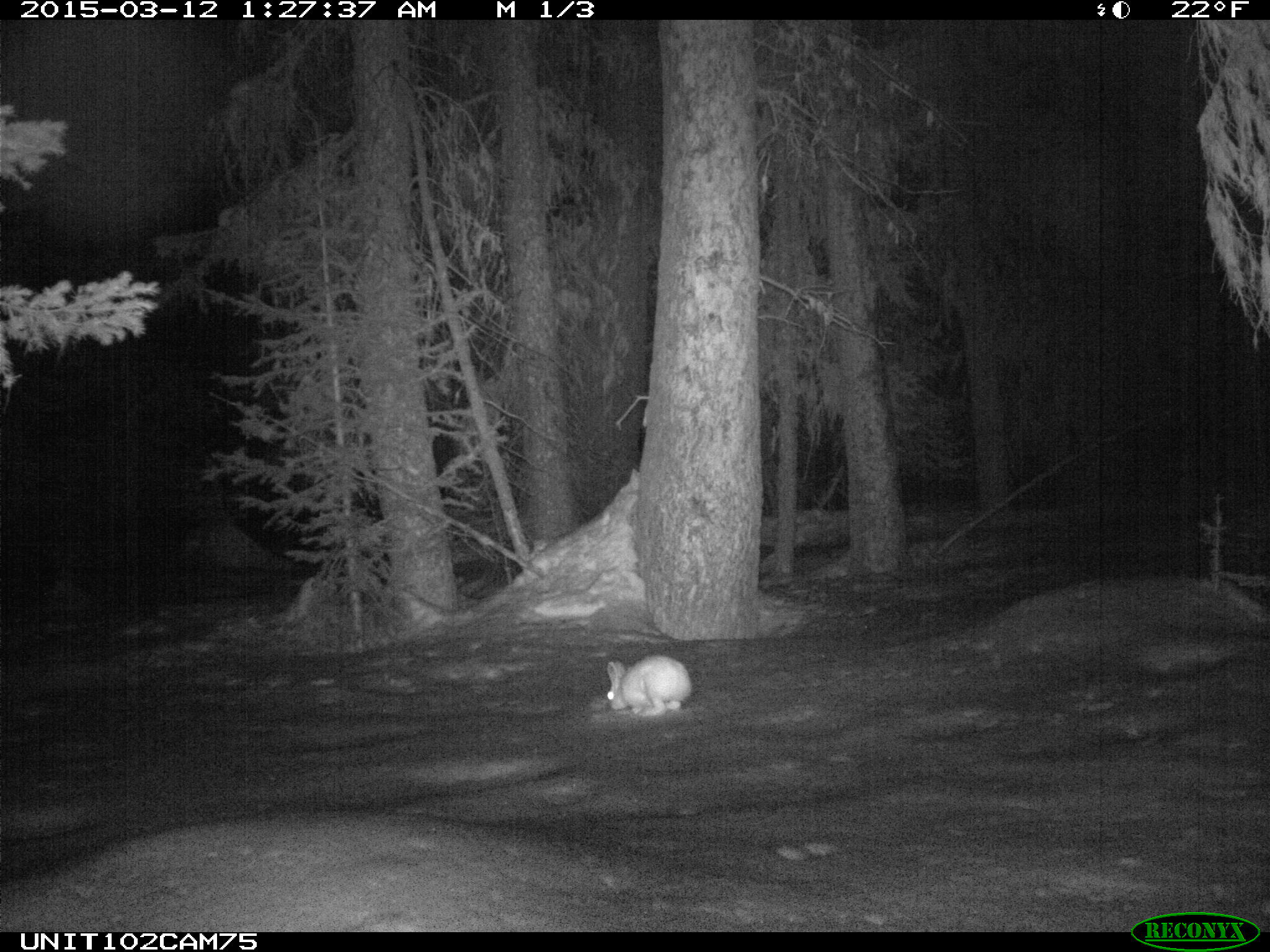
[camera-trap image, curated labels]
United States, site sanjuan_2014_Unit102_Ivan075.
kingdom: Animalia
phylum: Chordata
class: Mammalia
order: Lagomorpha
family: Leporidae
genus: Lepus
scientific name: Lepus americanus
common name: snowshoe hare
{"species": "Lepus americanus (snowshoe hare)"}